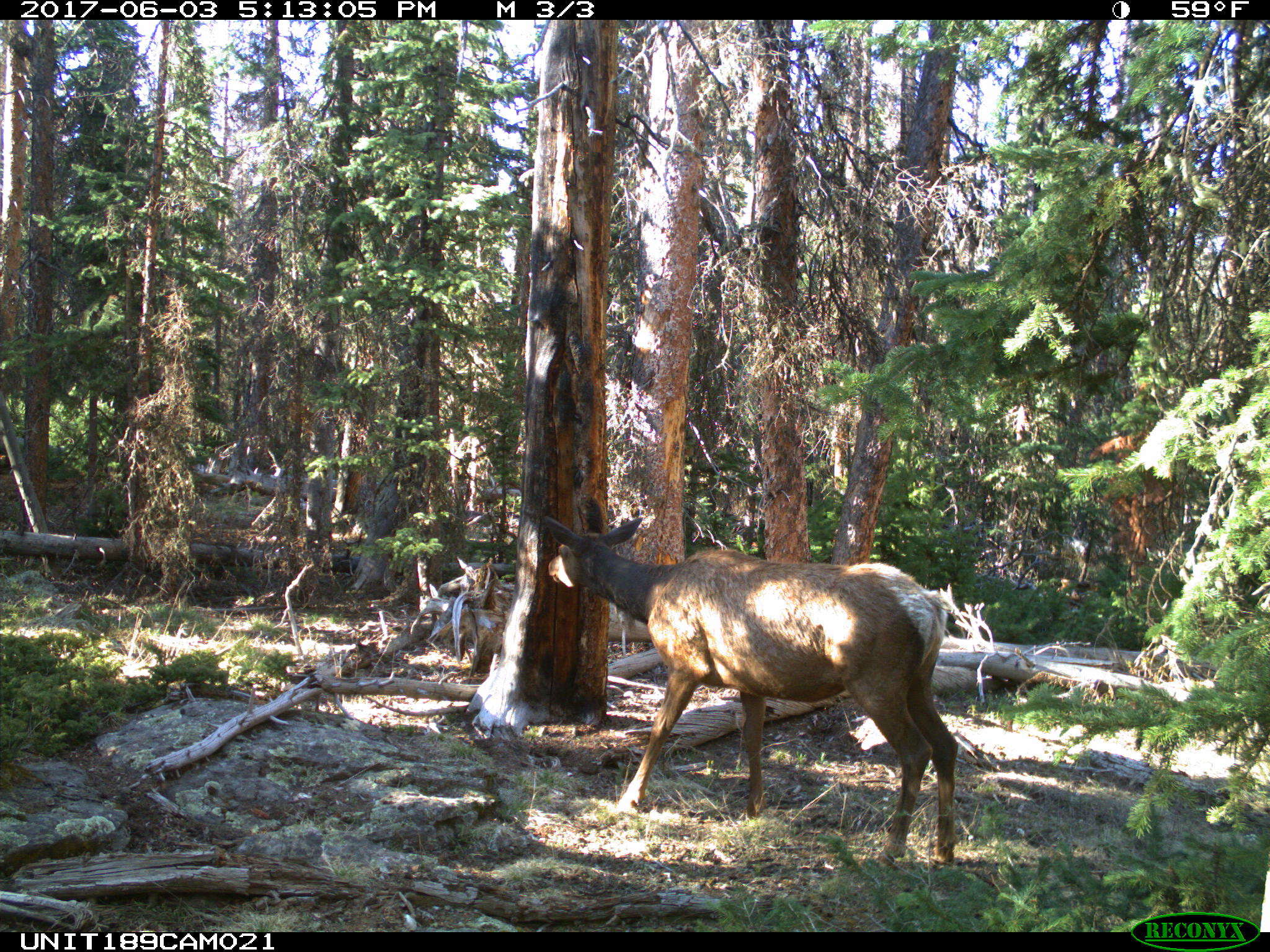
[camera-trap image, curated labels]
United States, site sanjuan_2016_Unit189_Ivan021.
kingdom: Animalia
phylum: Chordata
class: Mammalia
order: Artiodactyla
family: Cervidae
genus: Cervus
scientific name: Cervus elaphus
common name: red deer